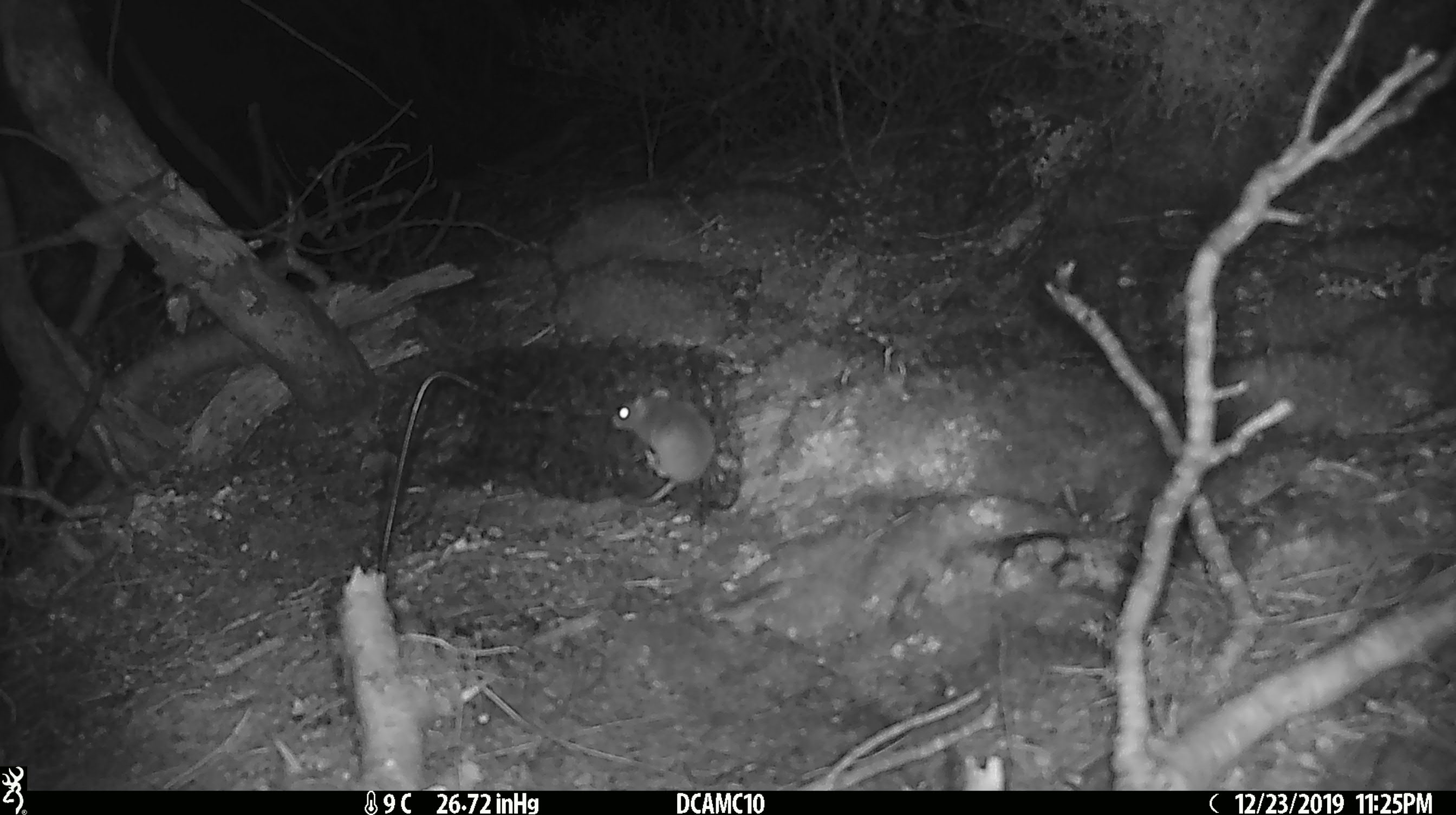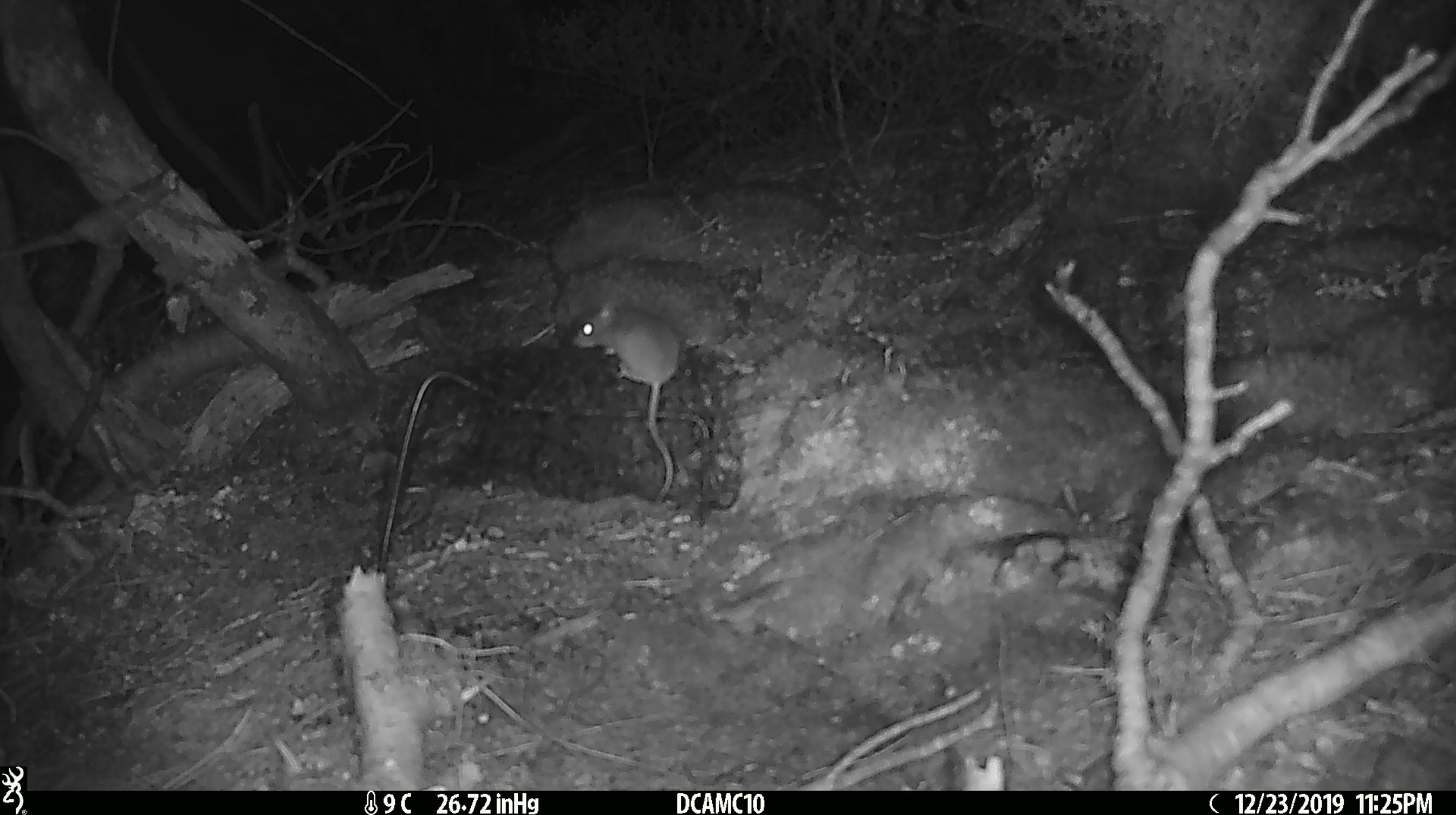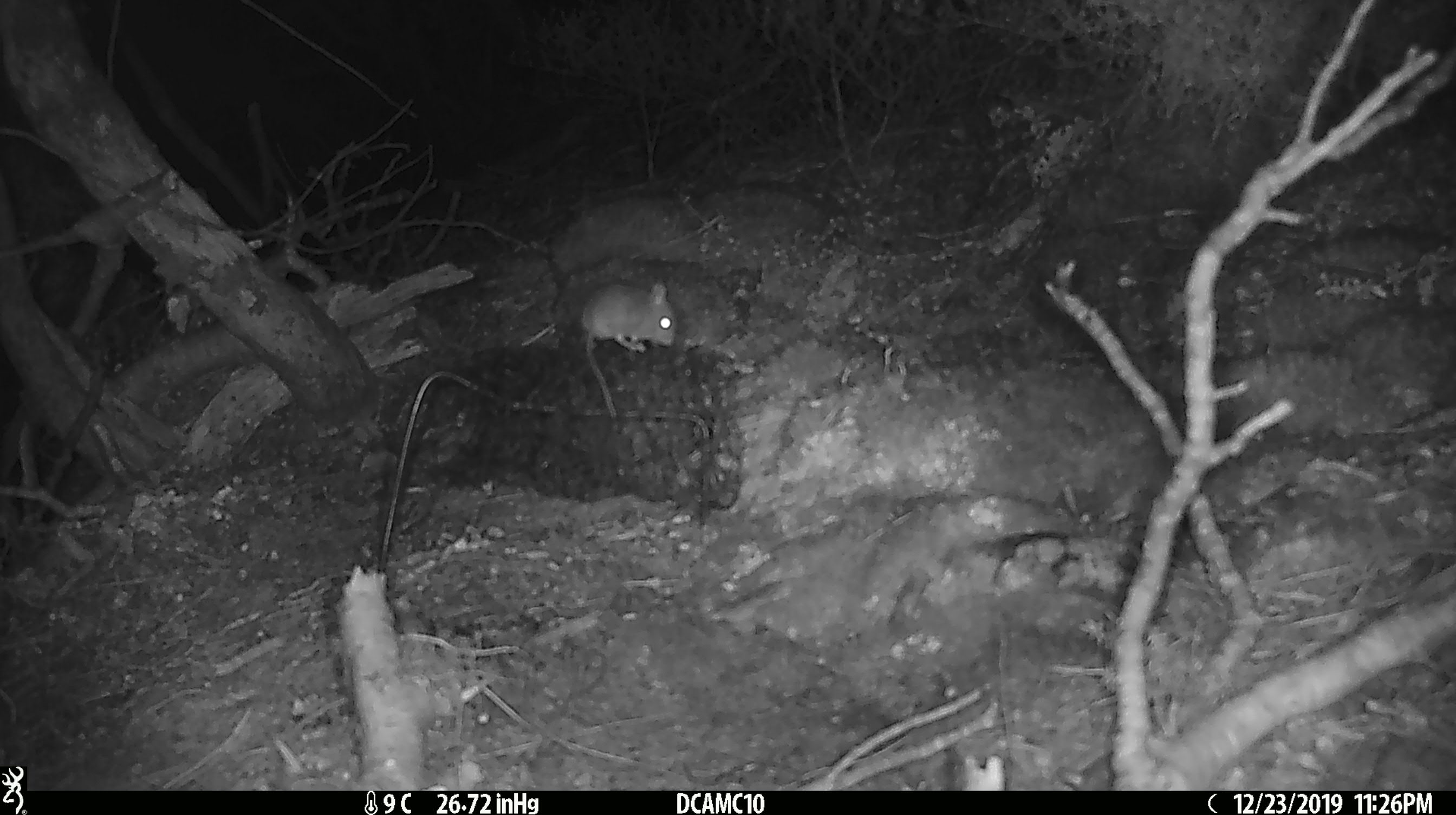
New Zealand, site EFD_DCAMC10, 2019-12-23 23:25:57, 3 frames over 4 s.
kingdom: Animalia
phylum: Chordata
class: Mammalia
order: Rodentia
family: Muridae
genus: Mus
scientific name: Mus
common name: mouse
Mouse (Mus).